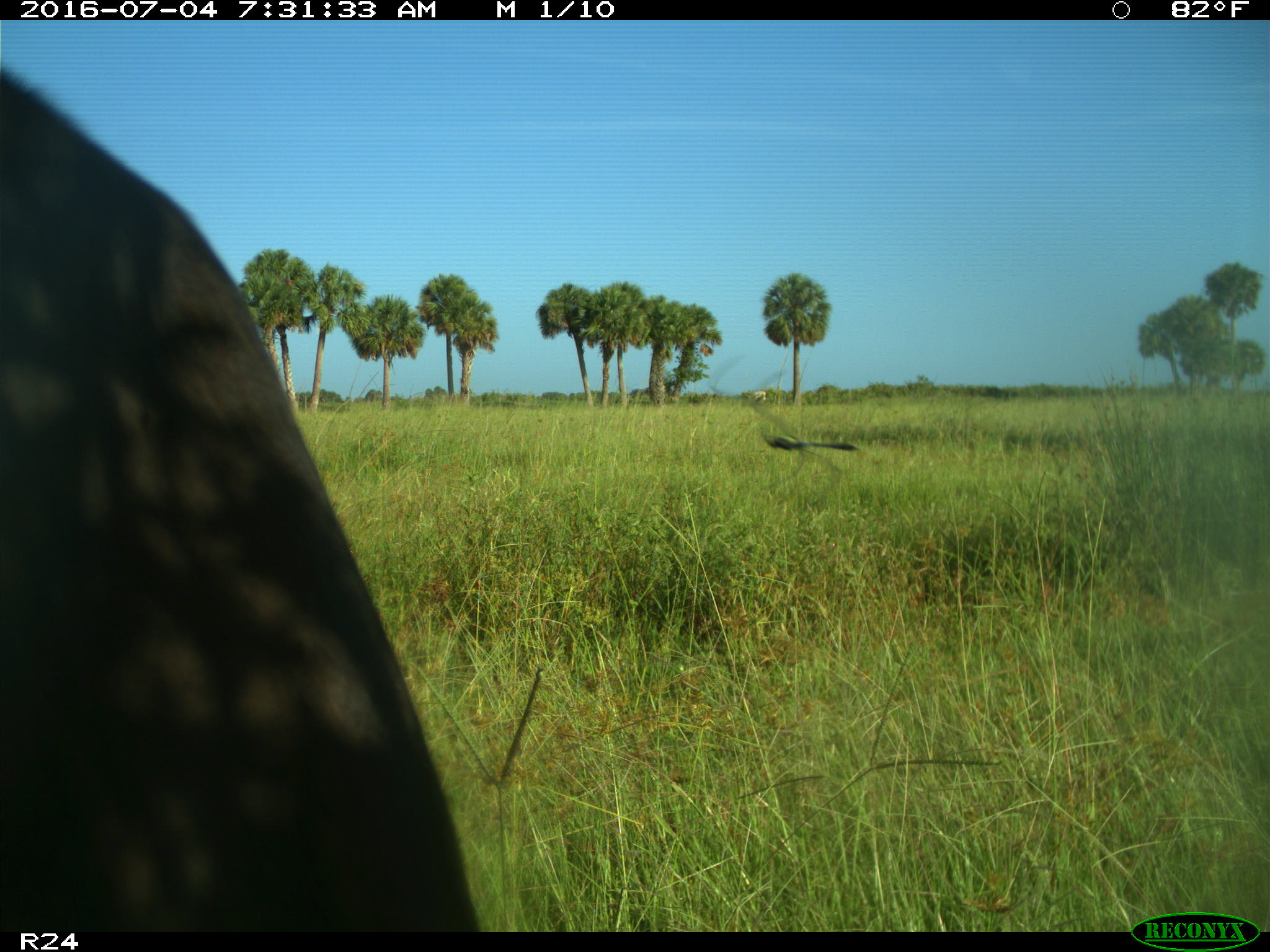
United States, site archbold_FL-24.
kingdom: Animalia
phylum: Chordata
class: Mammalia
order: Artiodactyla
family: Bovidae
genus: Bos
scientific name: Bos taurus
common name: domestic cow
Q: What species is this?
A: Bos taurus (domestic cow).